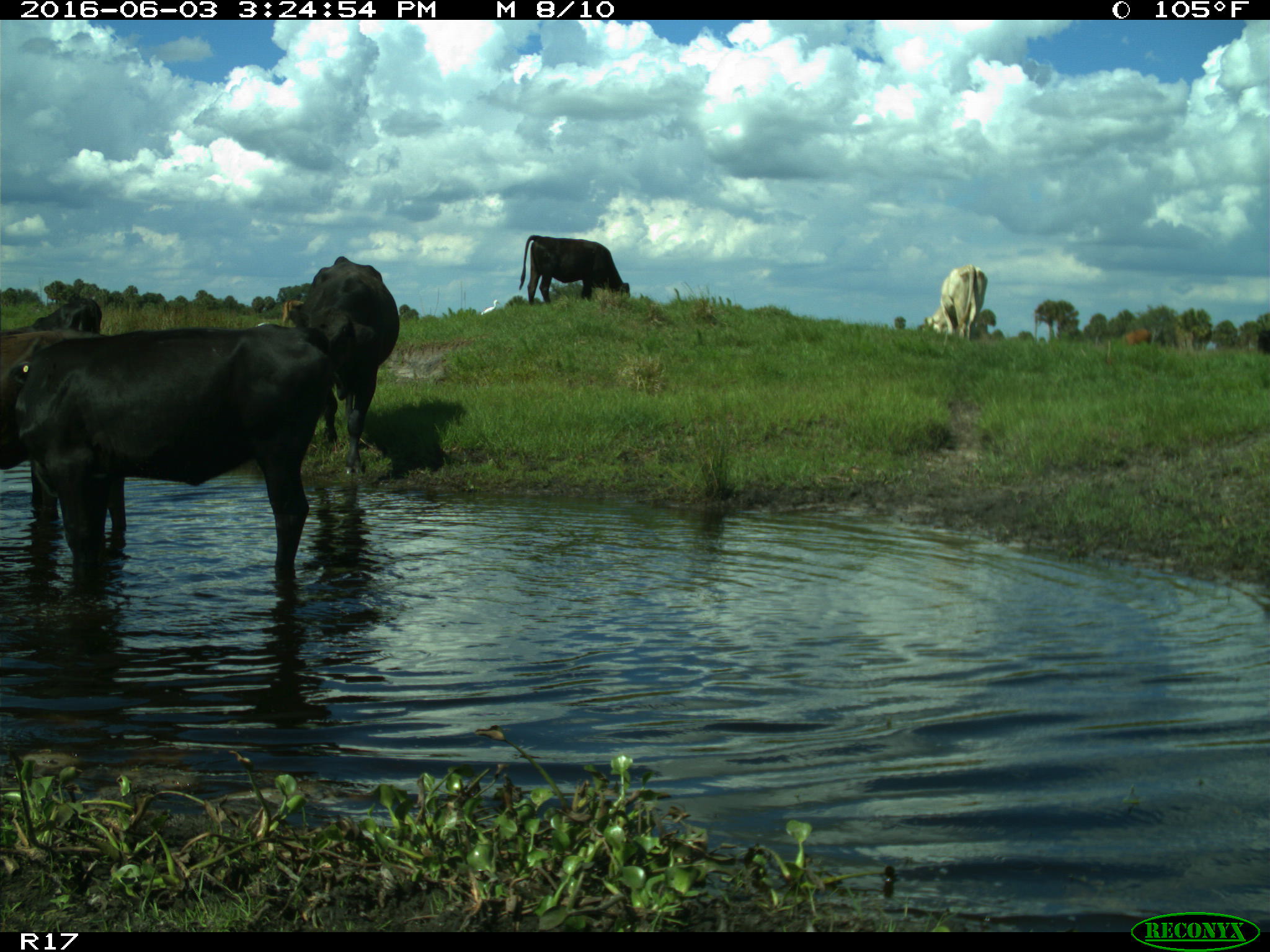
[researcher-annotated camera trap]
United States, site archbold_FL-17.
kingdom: Animalia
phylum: Chordata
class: Mammalia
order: Artiodactyla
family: Bovidae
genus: Bos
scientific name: Bos taurus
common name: domestic cow